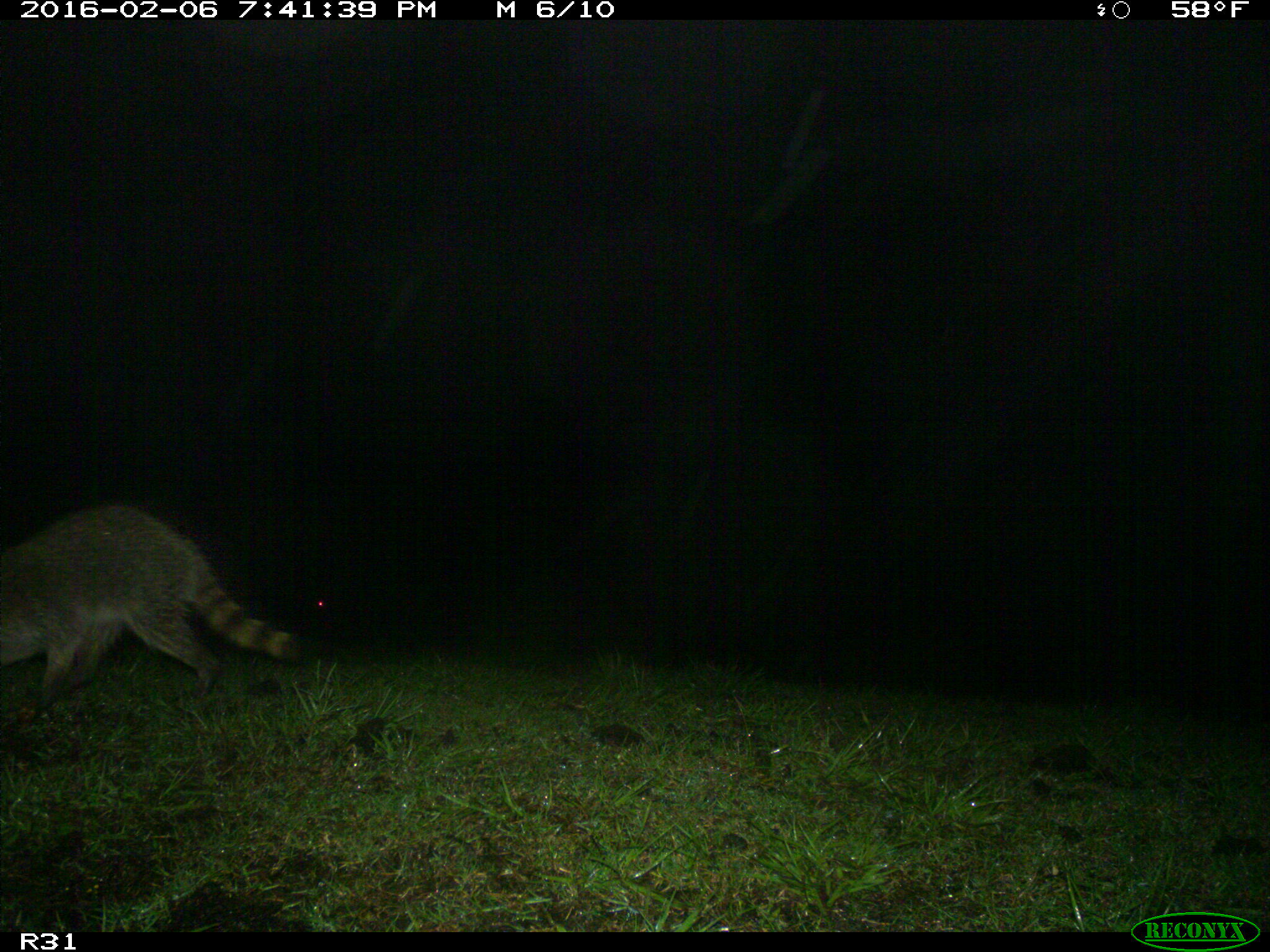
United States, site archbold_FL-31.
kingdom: Animalia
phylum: Chordata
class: Mammalia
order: Carnivora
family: Procyonidae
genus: Procyon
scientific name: Procyon lotor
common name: common raccoon